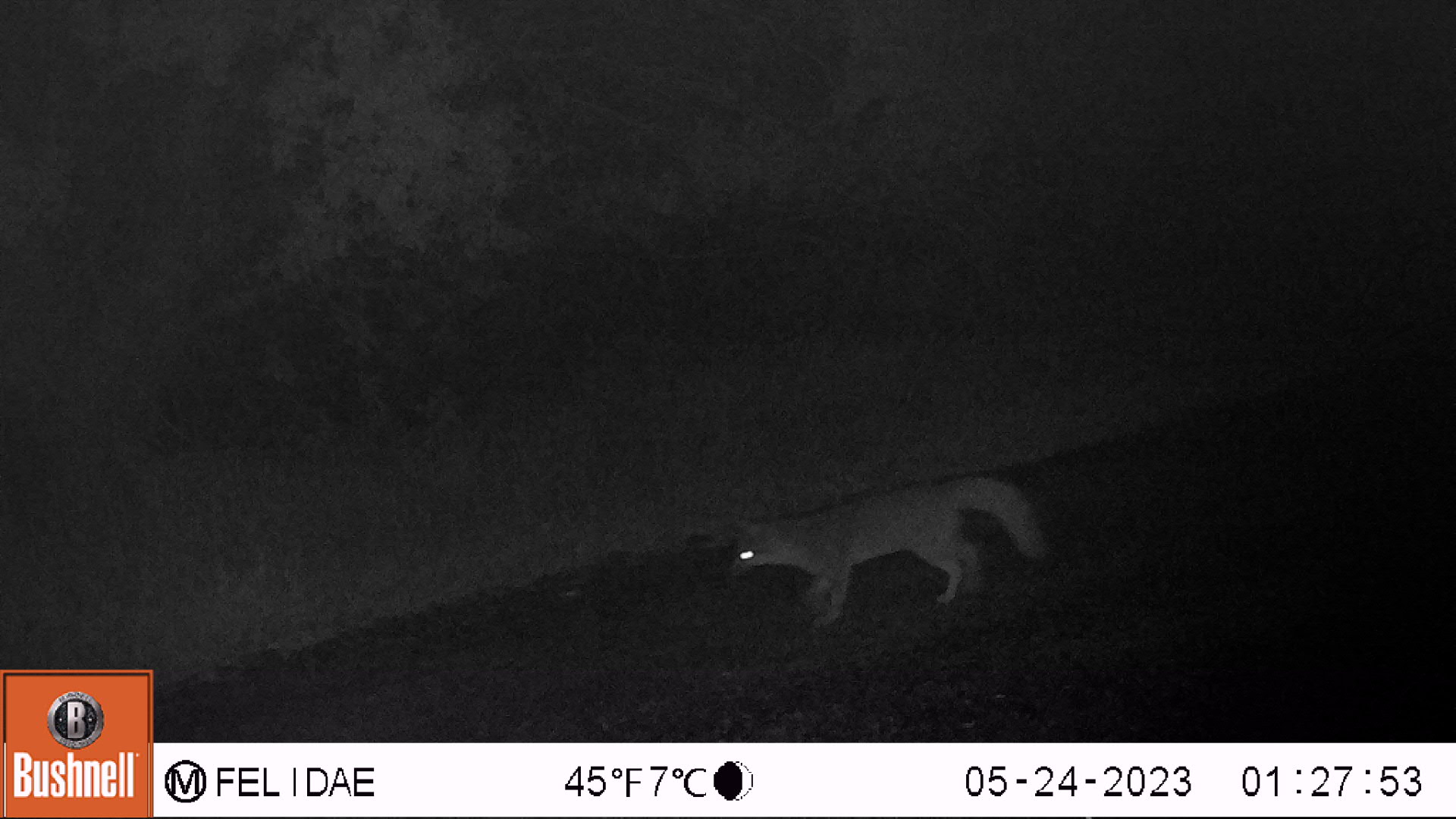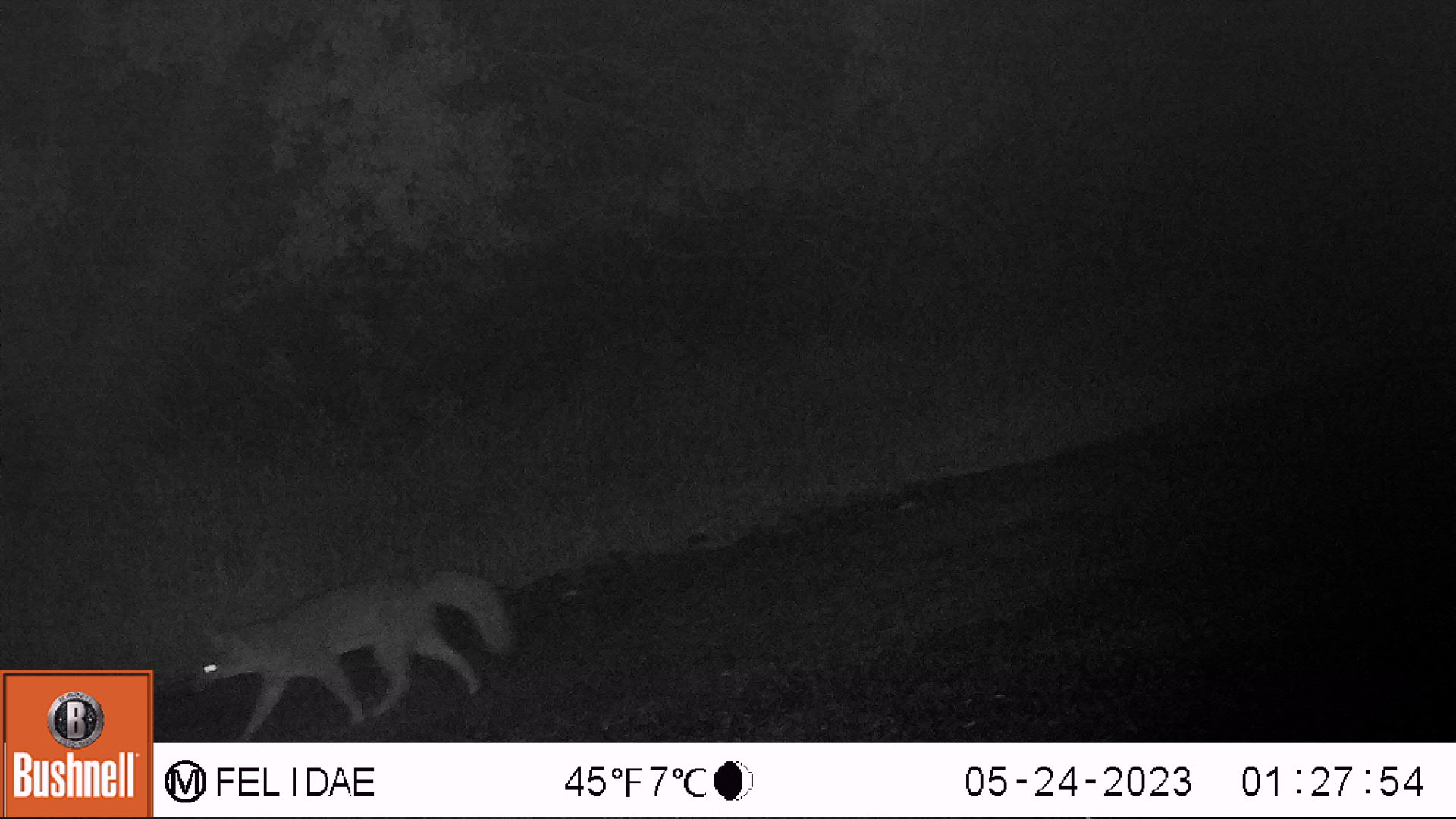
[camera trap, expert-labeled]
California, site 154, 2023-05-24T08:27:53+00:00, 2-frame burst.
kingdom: Animalia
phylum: Chordata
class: Mammalia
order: Carnivora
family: Canidae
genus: Urocyon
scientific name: Urocyon cinereoargenteus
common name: gray fox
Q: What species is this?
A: Gray fox (Urocyon cinereoargenteus).